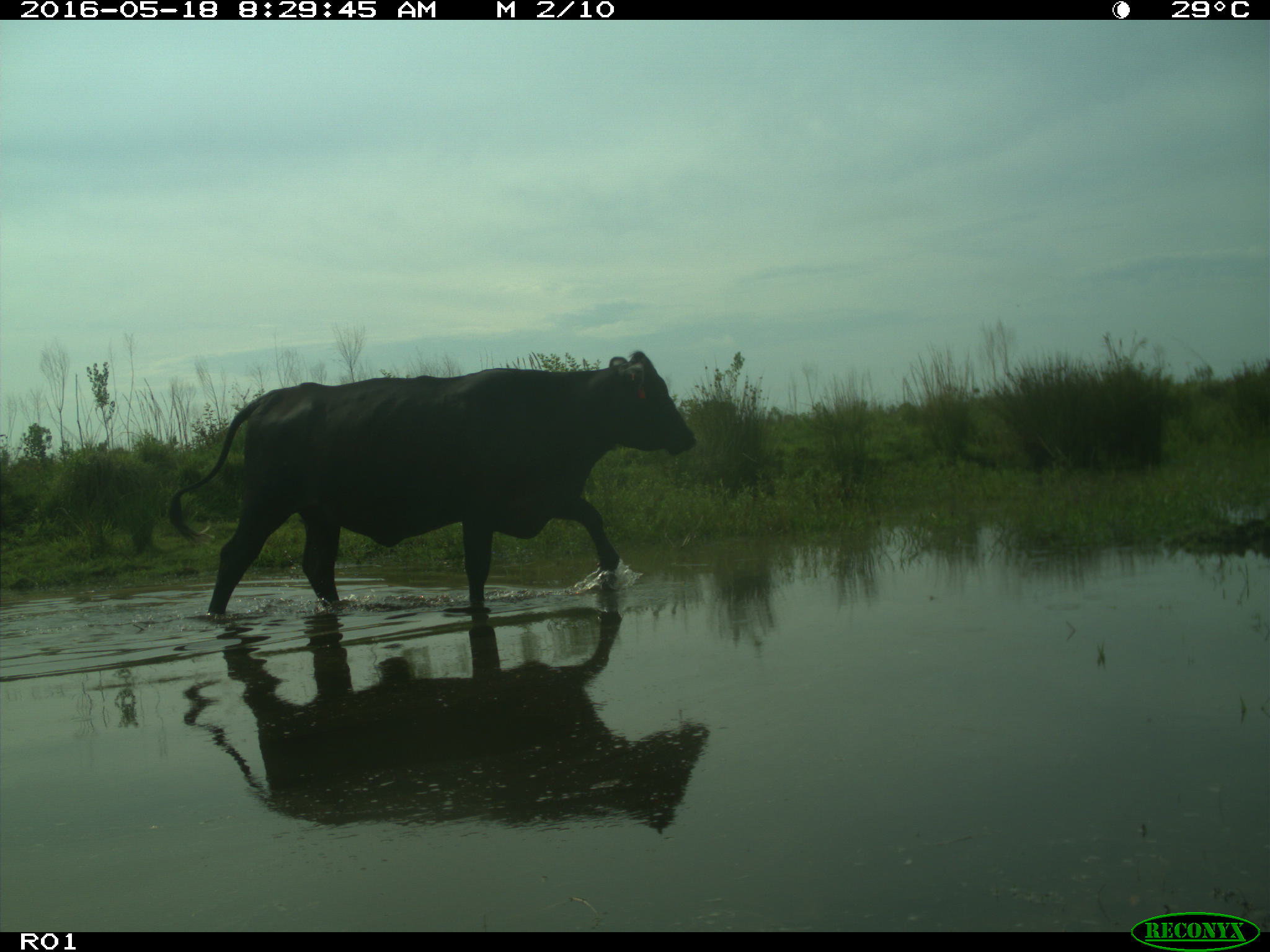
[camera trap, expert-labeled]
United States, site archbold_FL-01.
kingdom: Animalia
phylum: Chordata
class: Mammalia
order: Artiodactyla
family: Bovidae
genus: Bos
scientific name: Bos taurus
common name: domestic cow